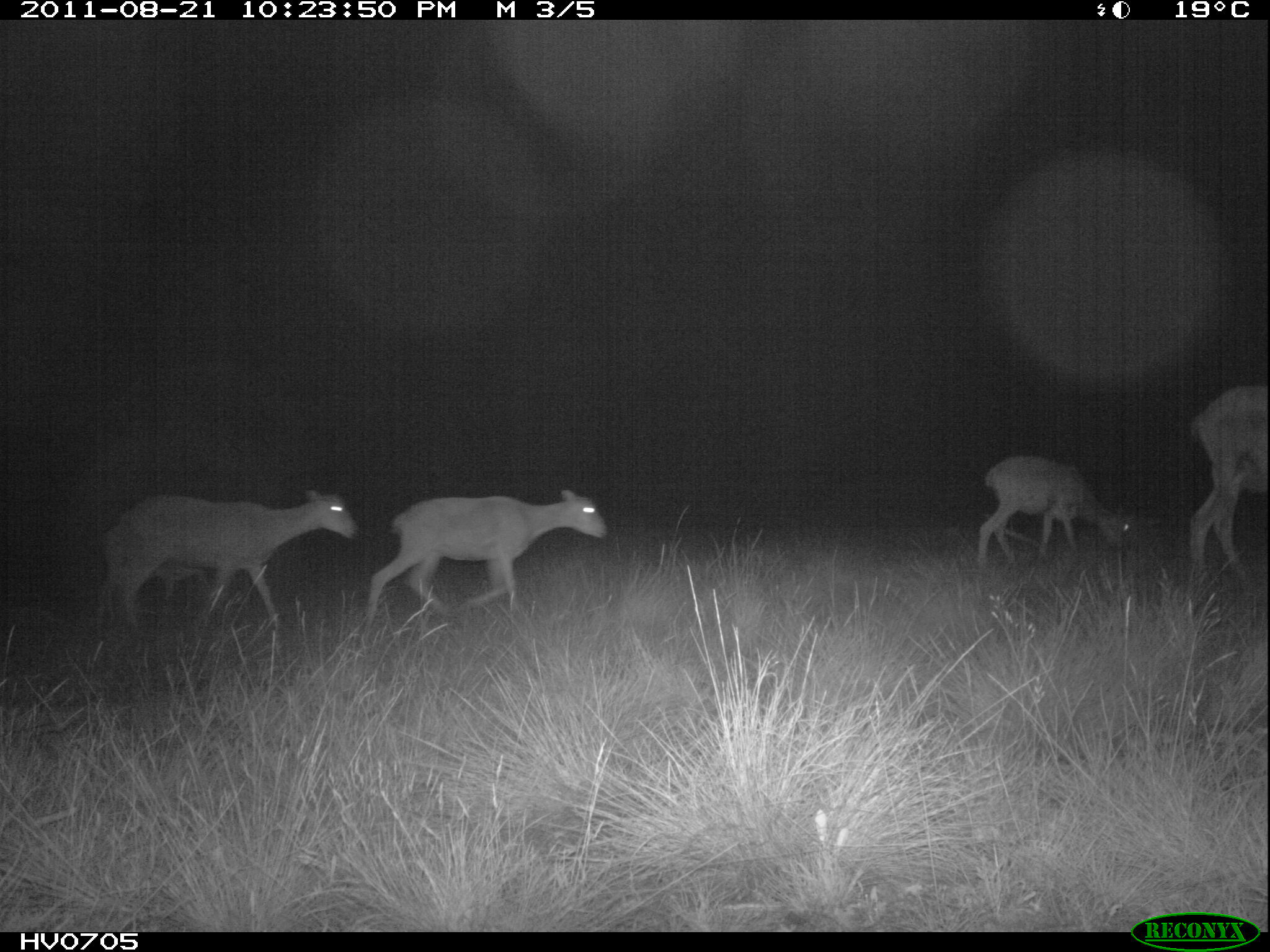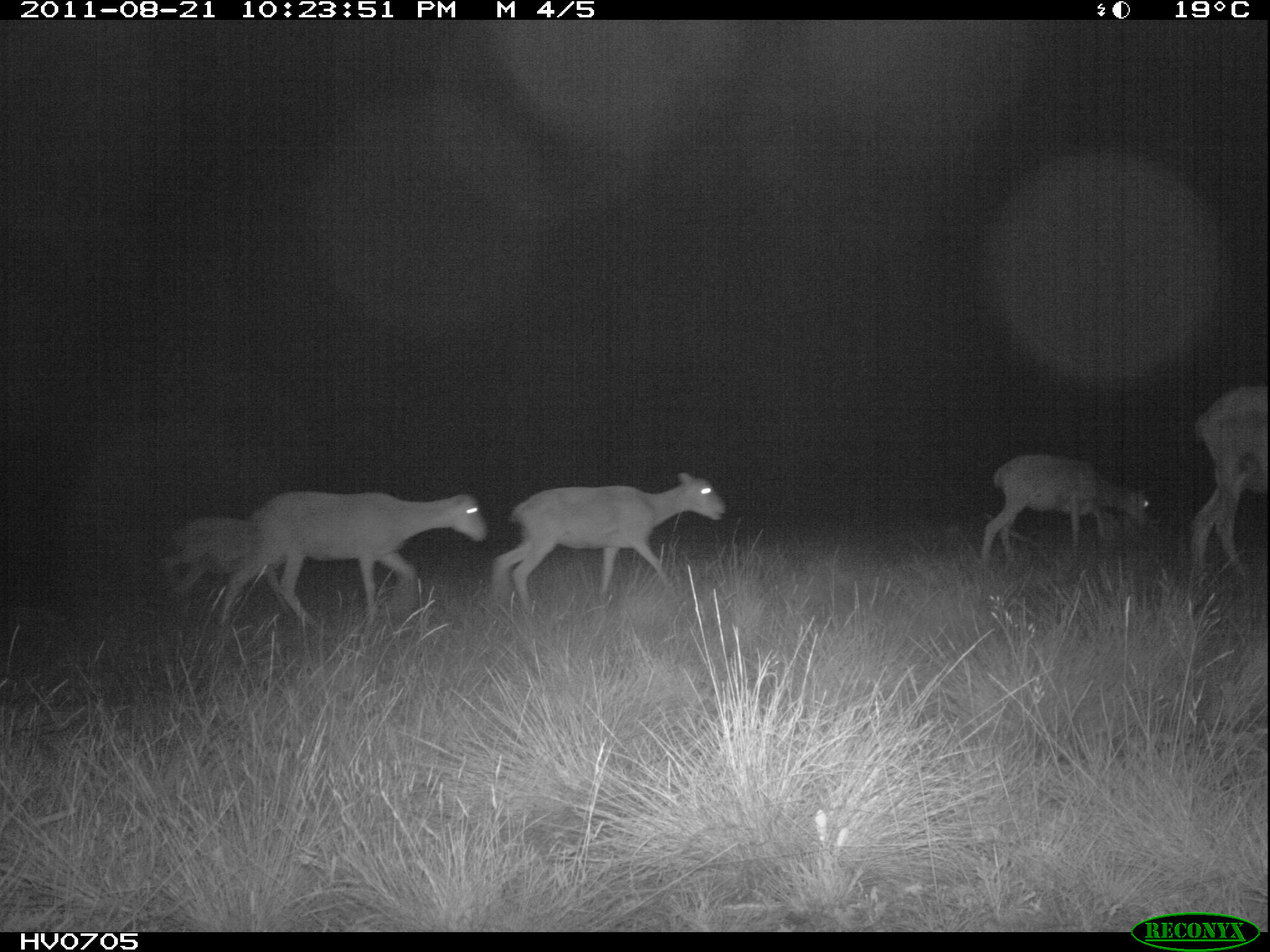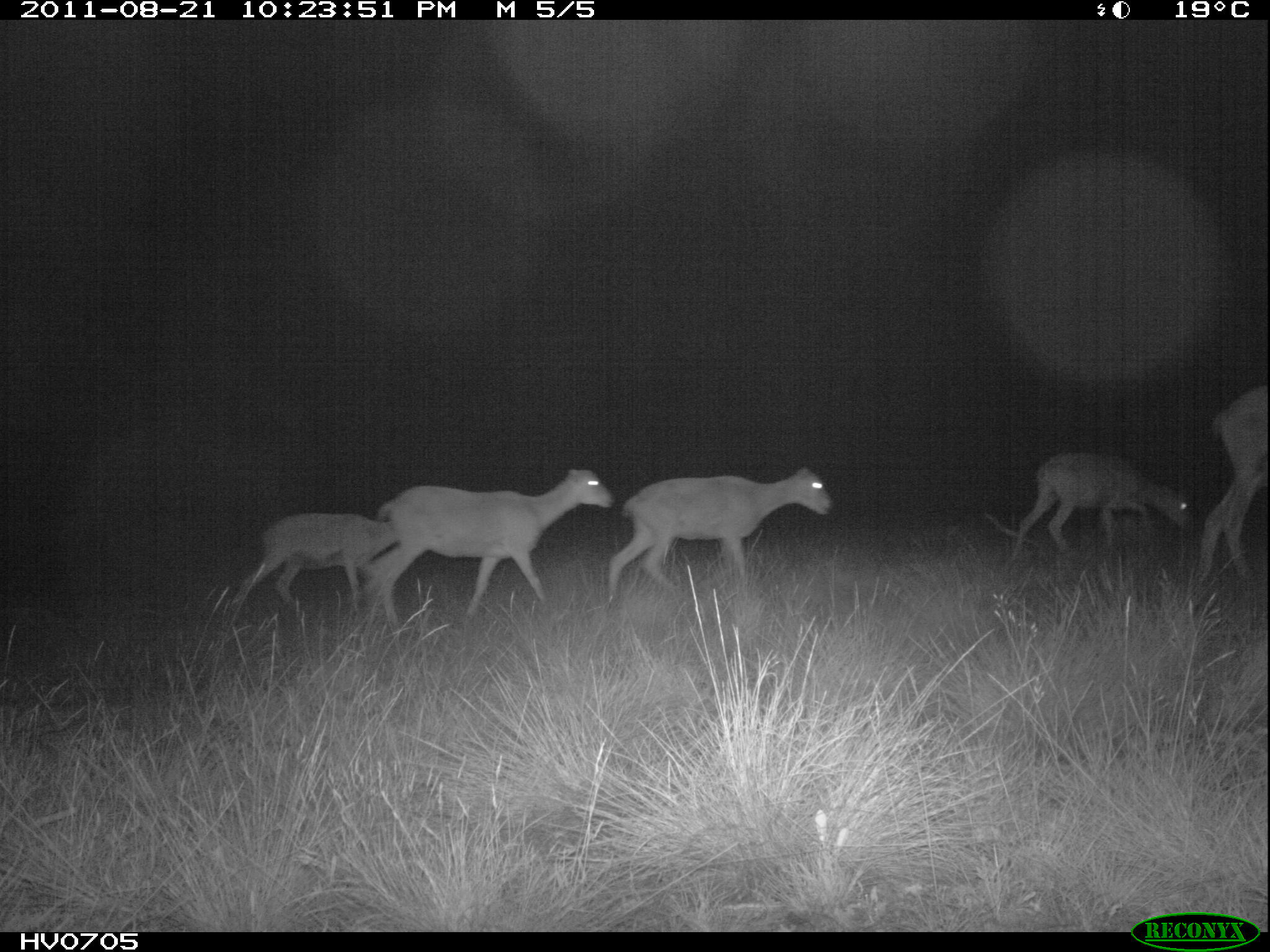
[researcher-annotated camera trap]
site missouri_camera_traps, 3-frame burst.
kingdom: Animalia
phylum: Chordata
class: Mammalia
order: Artiodactyla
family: Bovidae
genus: Ovis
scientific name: Ovis ammon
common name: mouflon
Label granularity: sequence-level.